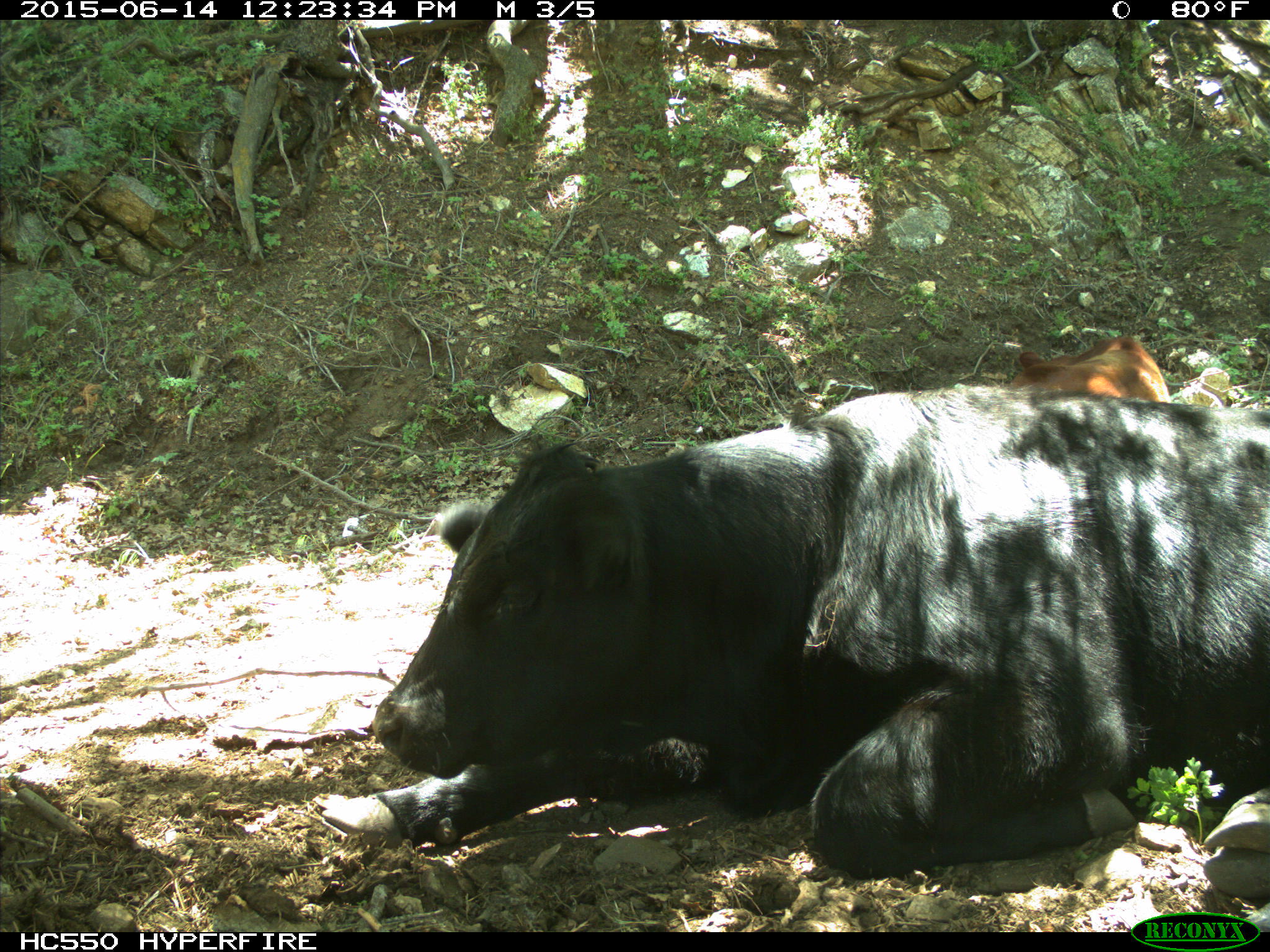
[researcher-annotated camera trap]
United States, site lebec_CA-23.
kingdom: Animalia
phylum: Chordata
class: Mammalia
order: Artiodactyla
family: Bovidae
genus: Bos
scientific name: Bos taurus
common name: domestic cow